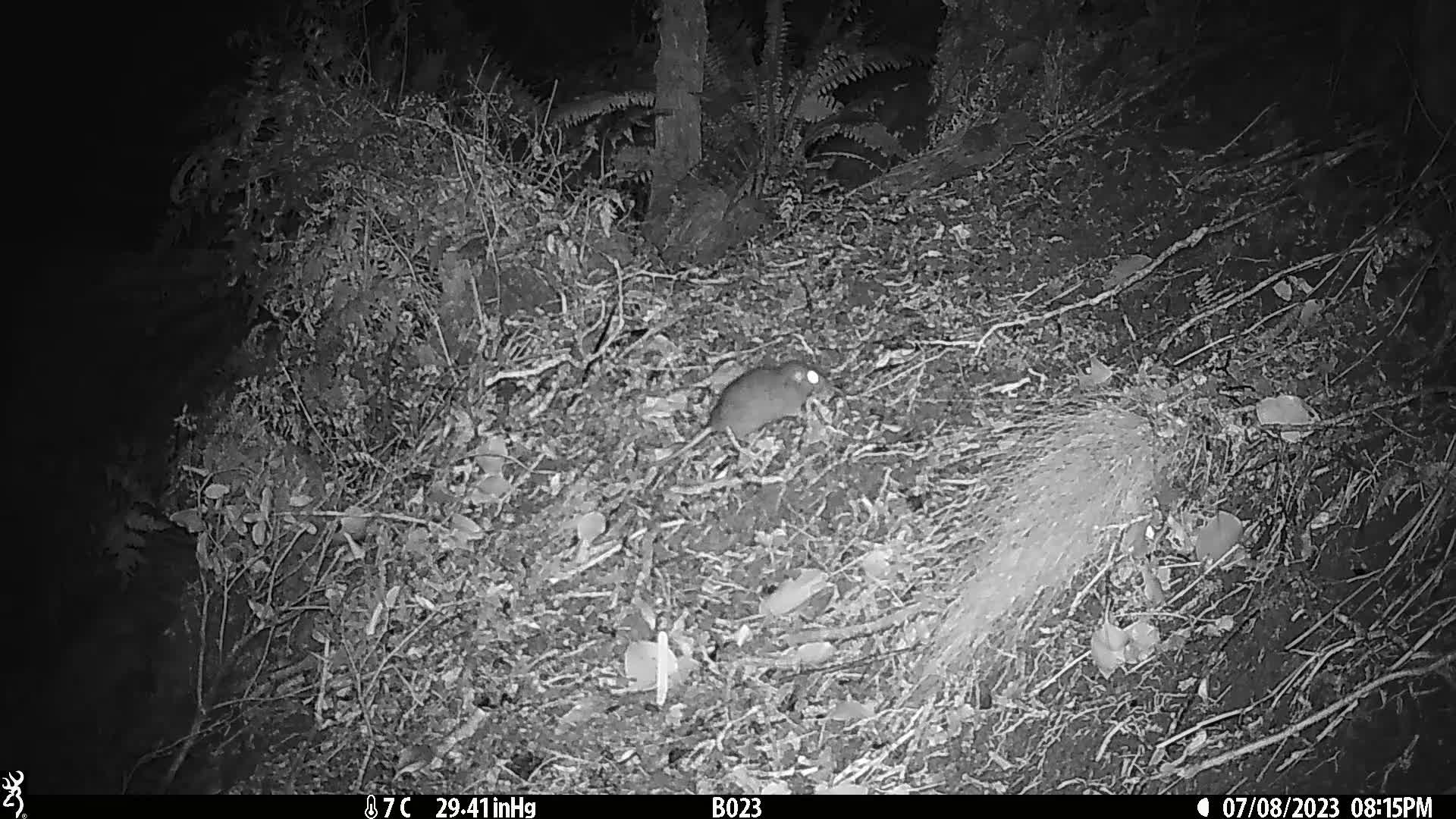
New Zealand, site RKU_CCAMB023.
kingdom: Animalia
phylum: Chordata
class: Mammalia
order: Rodentia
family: Muridae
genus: Rattus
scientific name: Rattus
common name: rat